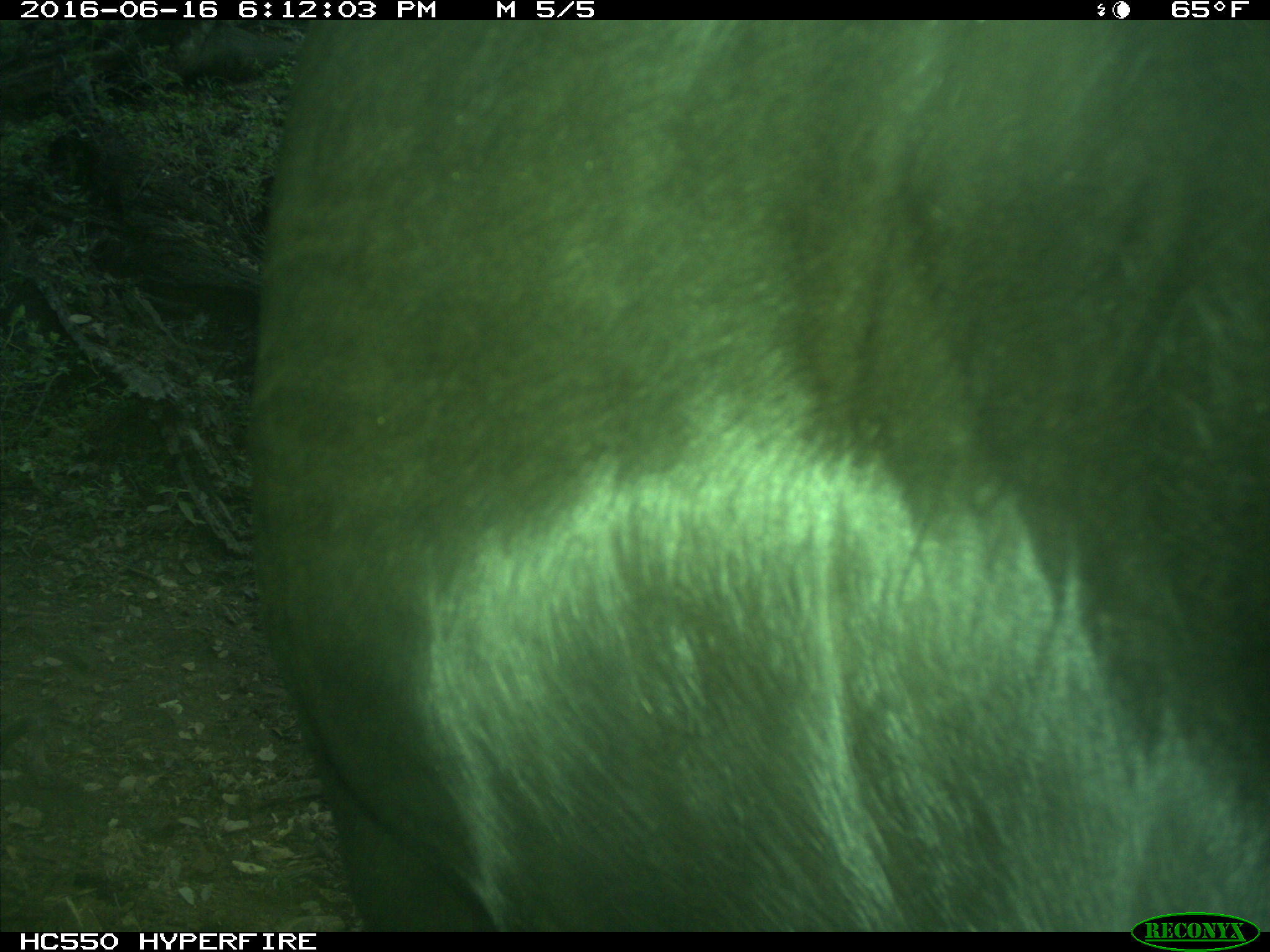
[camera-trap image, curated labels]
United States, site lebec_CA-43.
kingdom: Animalia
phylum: Chordata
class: Mammalia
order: Artiodactyla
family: Bovidae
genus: Bos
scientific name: Bos taurus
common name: domestic cow